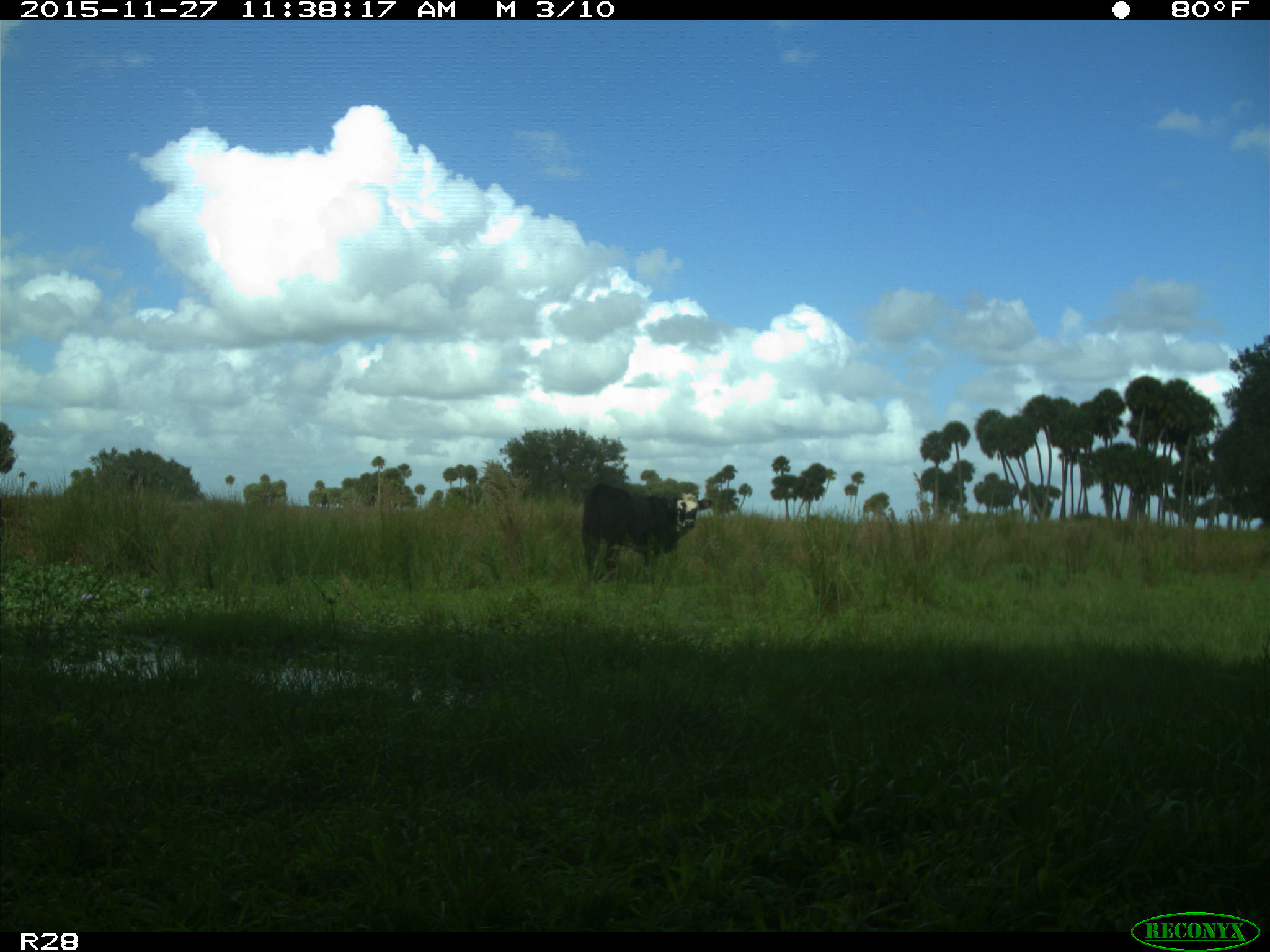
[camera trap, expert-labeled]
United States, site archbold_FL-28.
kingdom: Animalia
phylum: Chordata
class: Mammalia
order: Artiodactyla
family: Bovidae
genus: Bos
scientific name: Bos taurus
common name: domestic cow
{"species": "Bos taurus (domestic cow)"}